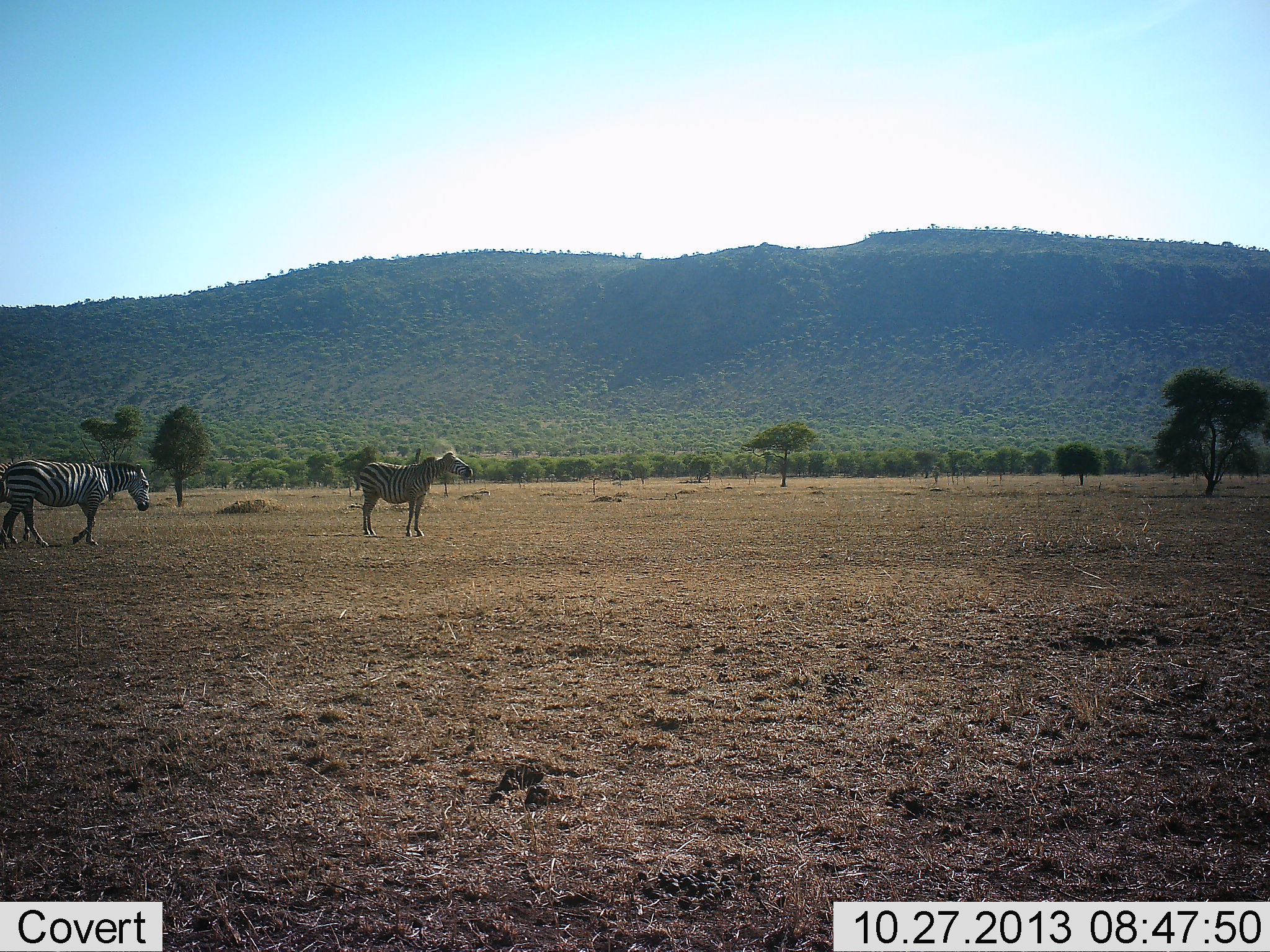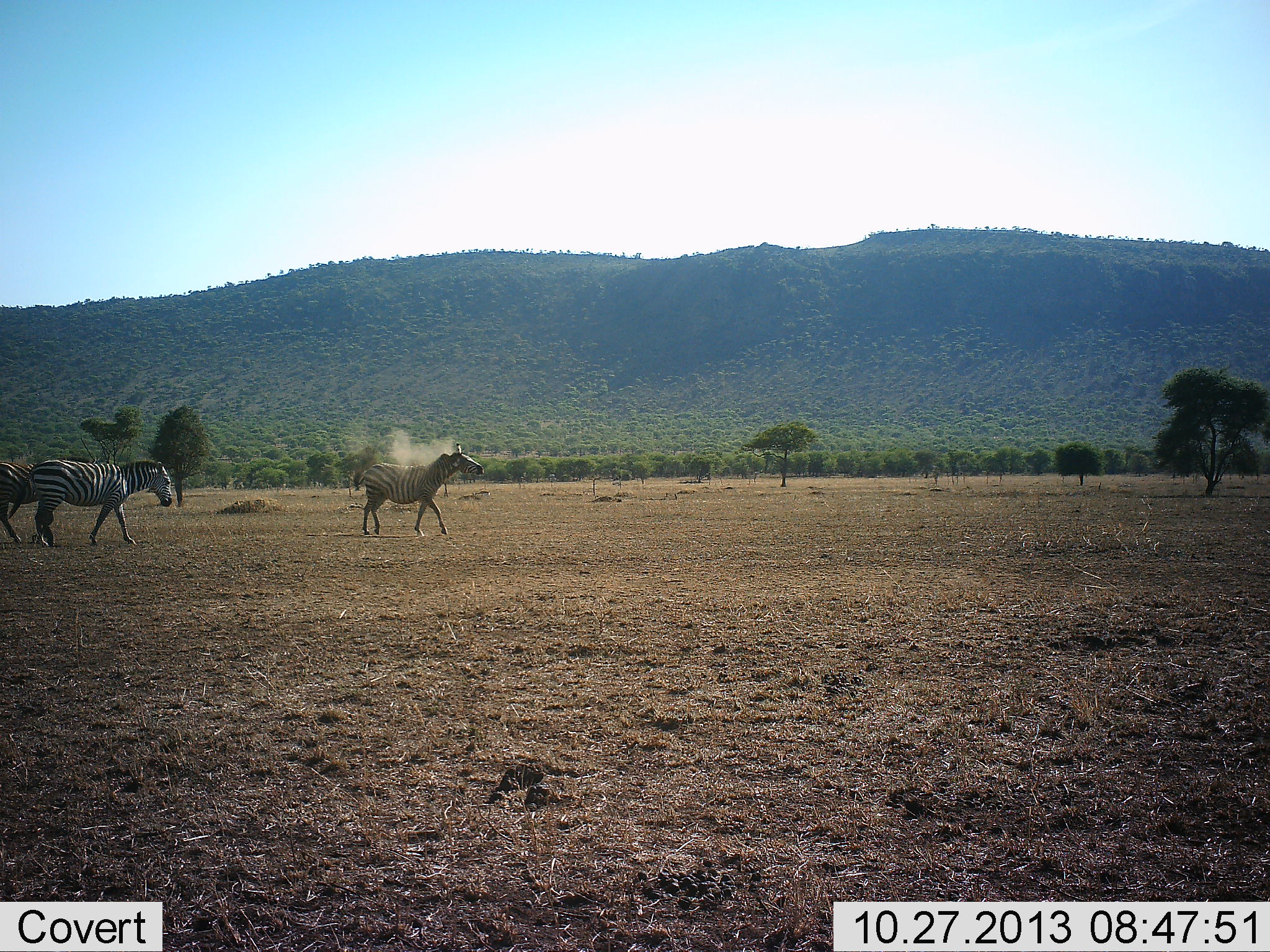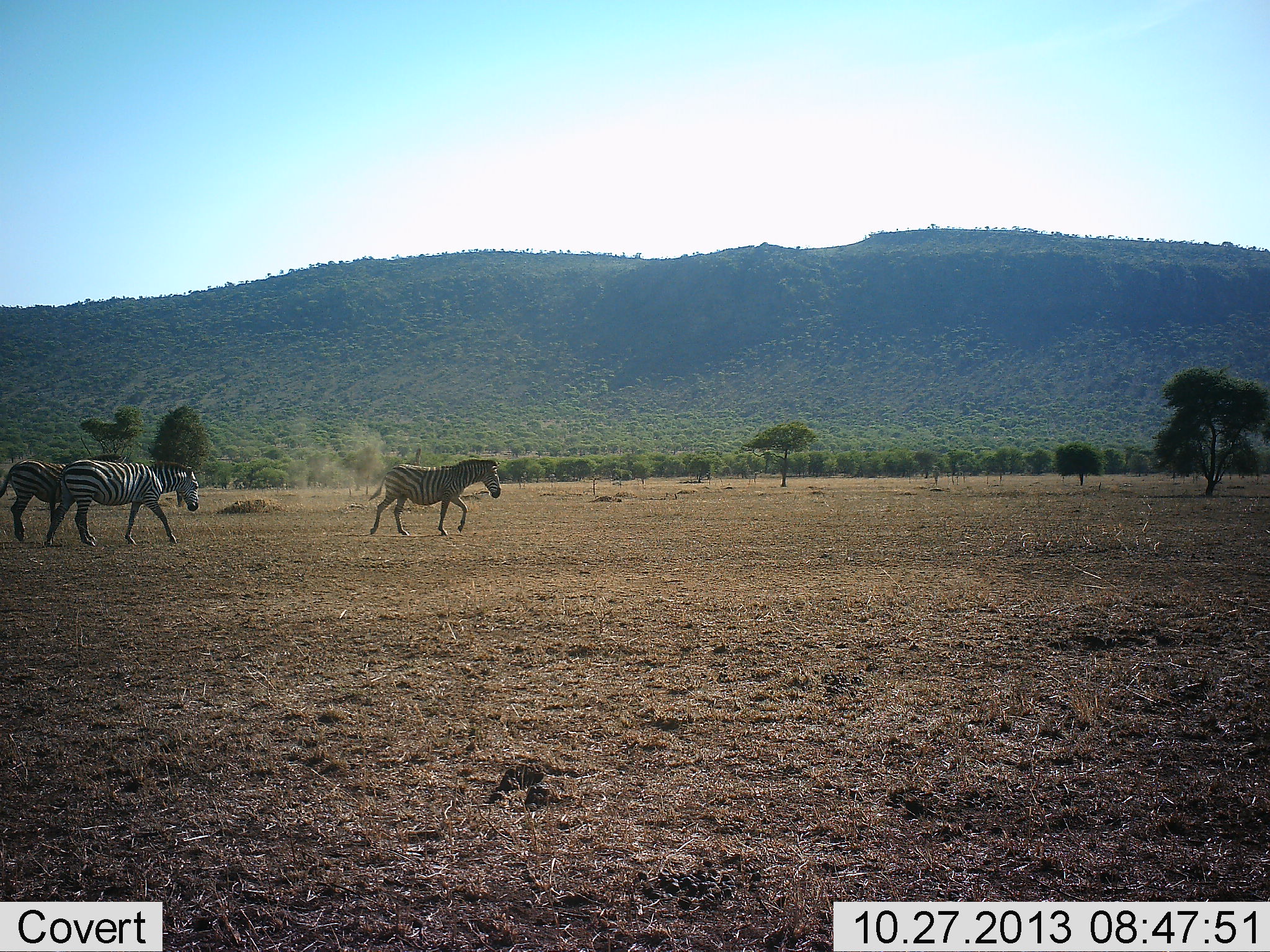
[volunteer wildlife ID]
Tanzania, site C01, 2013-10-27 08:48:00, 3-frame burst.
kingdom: Animalia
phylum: Chordata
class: Mammalia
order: Perissodactyla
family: Equidae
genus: Equus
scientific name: Equus quagga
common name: plains zebra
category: zebra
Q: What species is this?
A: Zebra (plains zebra) (Equus quagga).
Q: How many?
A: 3.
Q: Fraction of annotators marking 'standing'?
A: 10%.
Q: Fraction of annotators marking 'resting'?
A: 0%.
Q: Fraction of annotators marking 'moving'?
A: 90%.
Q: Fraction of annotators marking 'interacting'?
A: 10%.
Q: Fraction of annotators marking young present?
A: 0%.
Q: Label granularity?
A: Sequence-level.